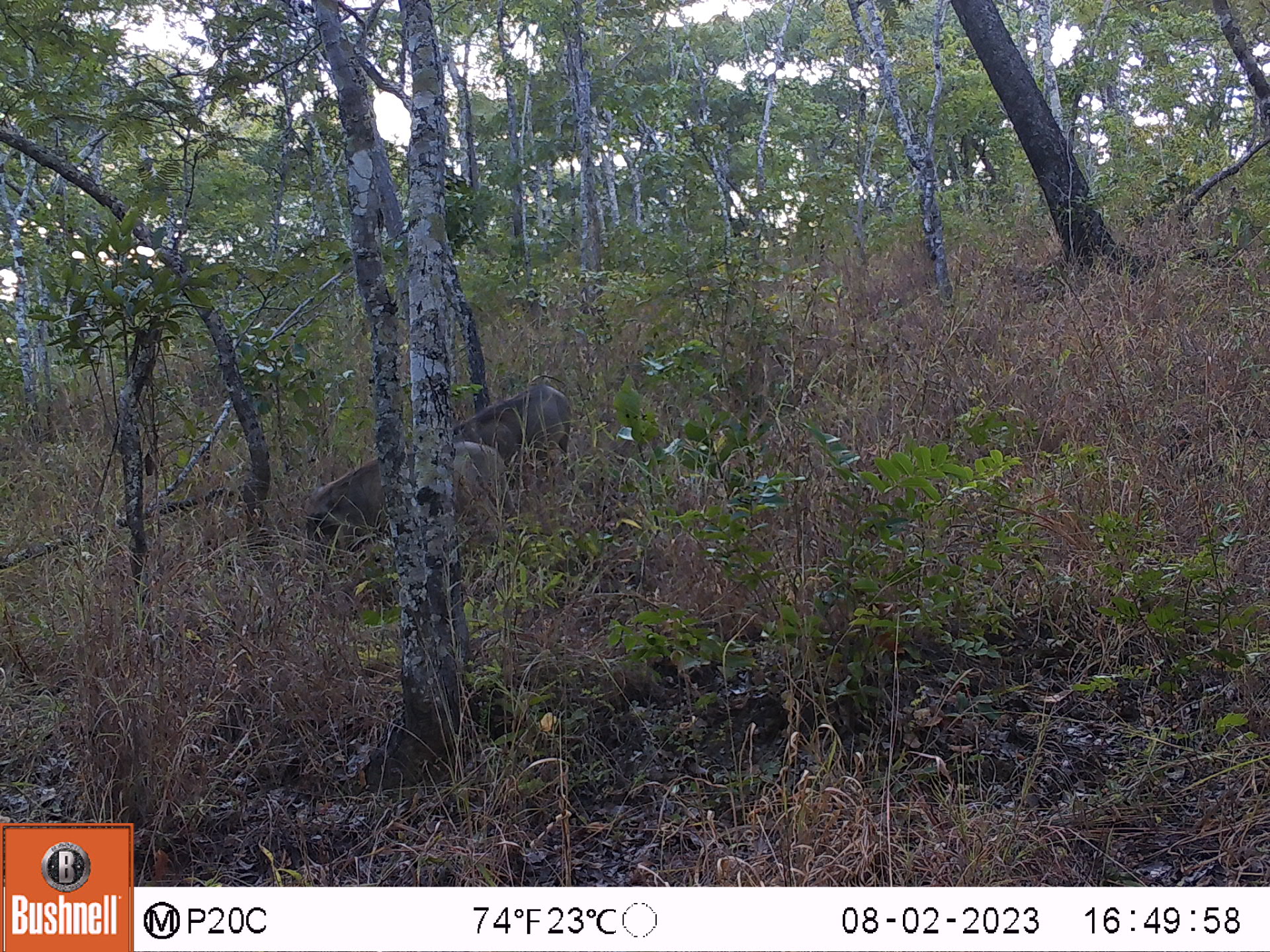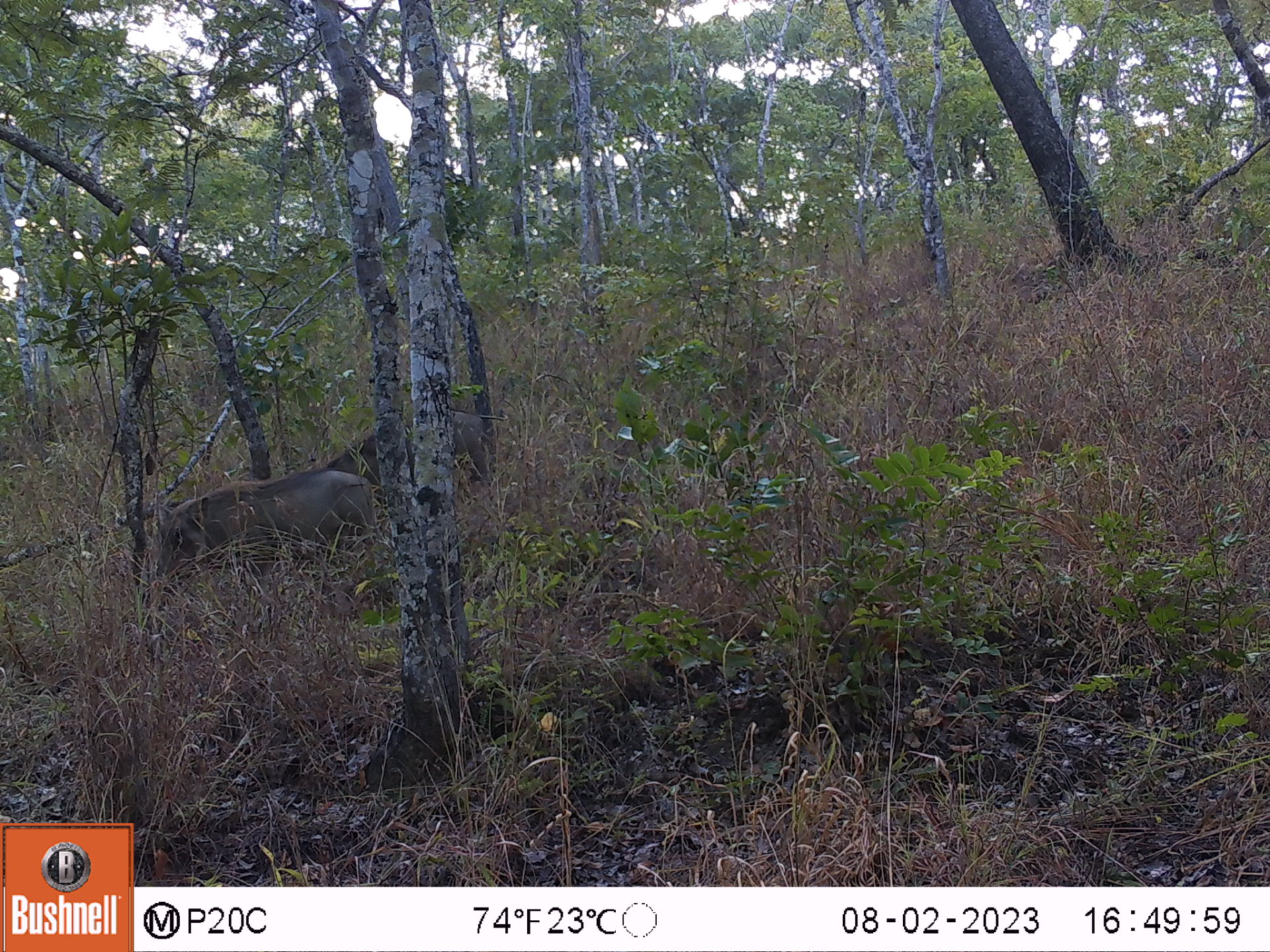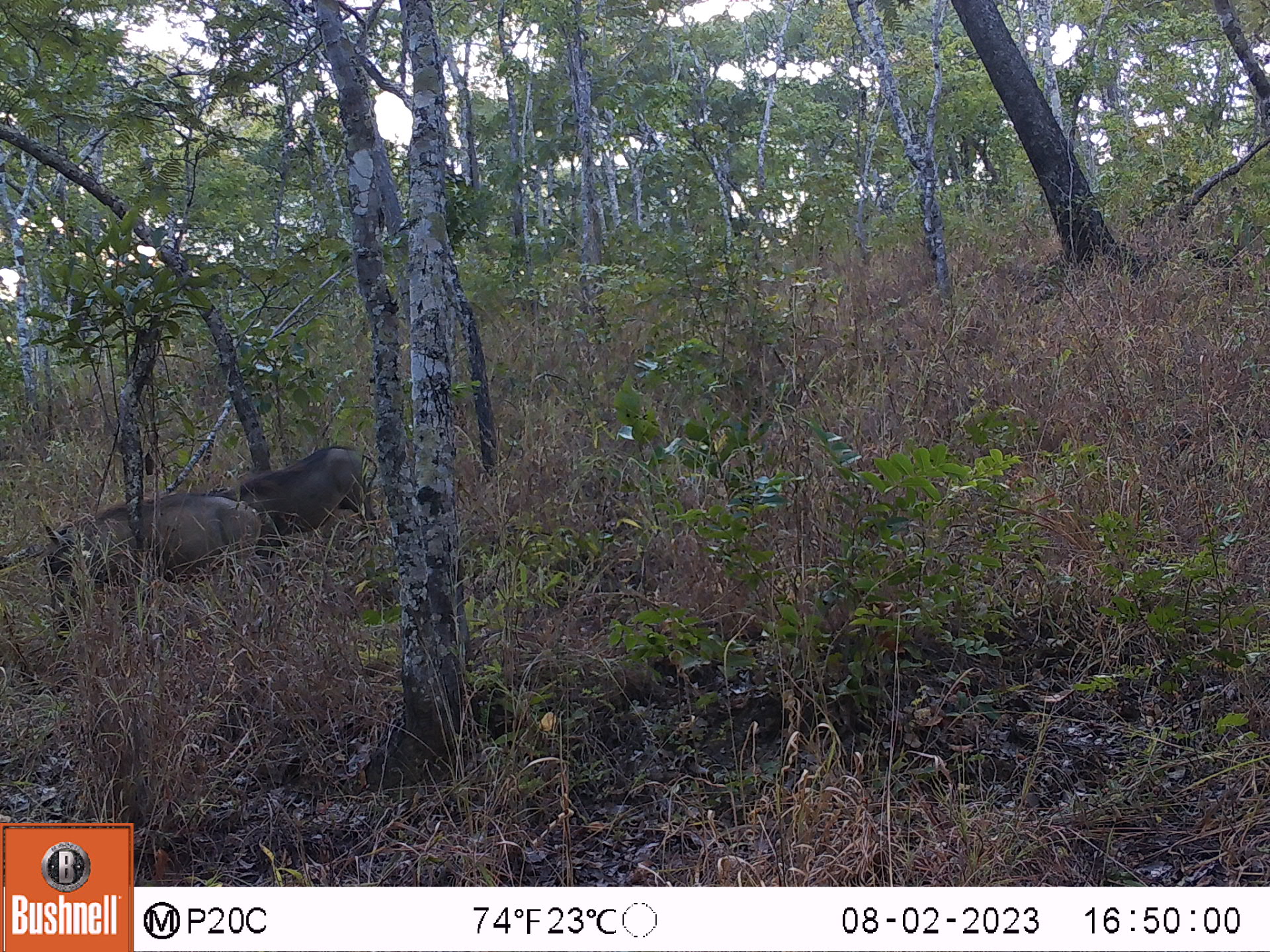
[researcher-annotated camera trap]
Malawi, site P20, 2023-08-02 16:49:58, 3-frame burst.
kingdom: Animalia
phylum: Chordata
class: Mammalia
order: Artiodactyla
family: Suidae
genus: Phacochoerus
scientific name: Phacochoerus africanus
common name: common warthog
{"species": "common warthog (Phacochoerus africanus)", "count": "2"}